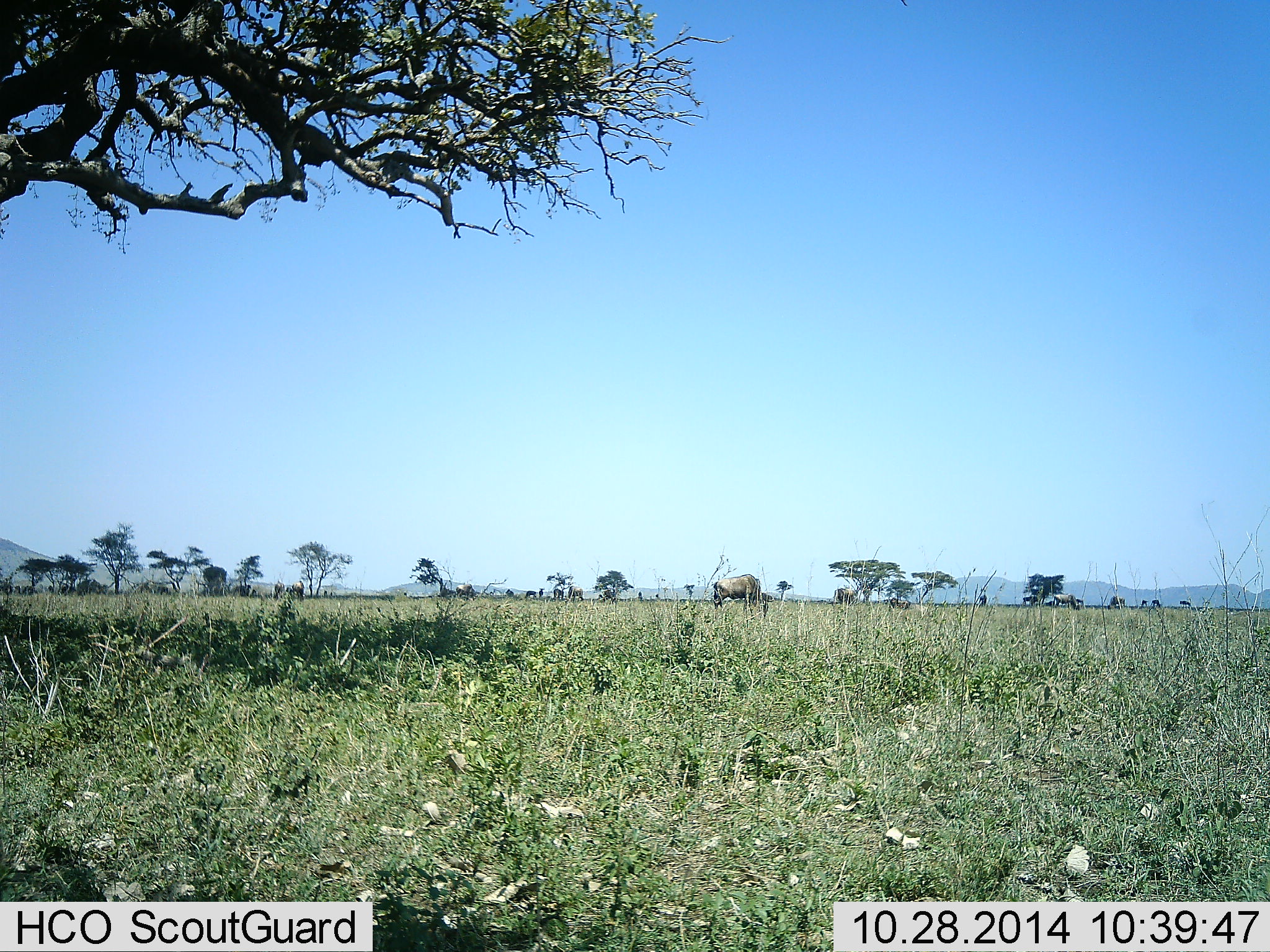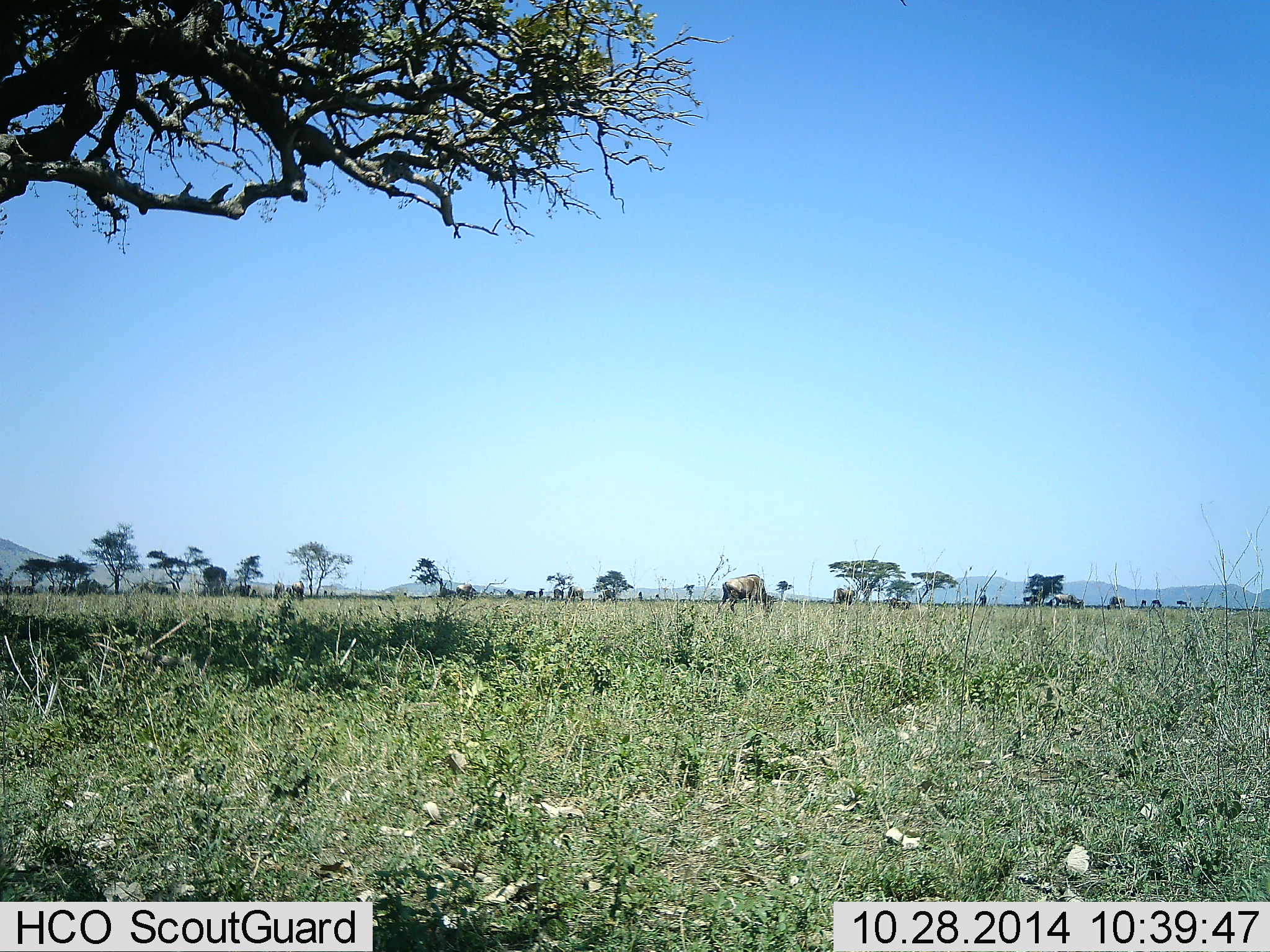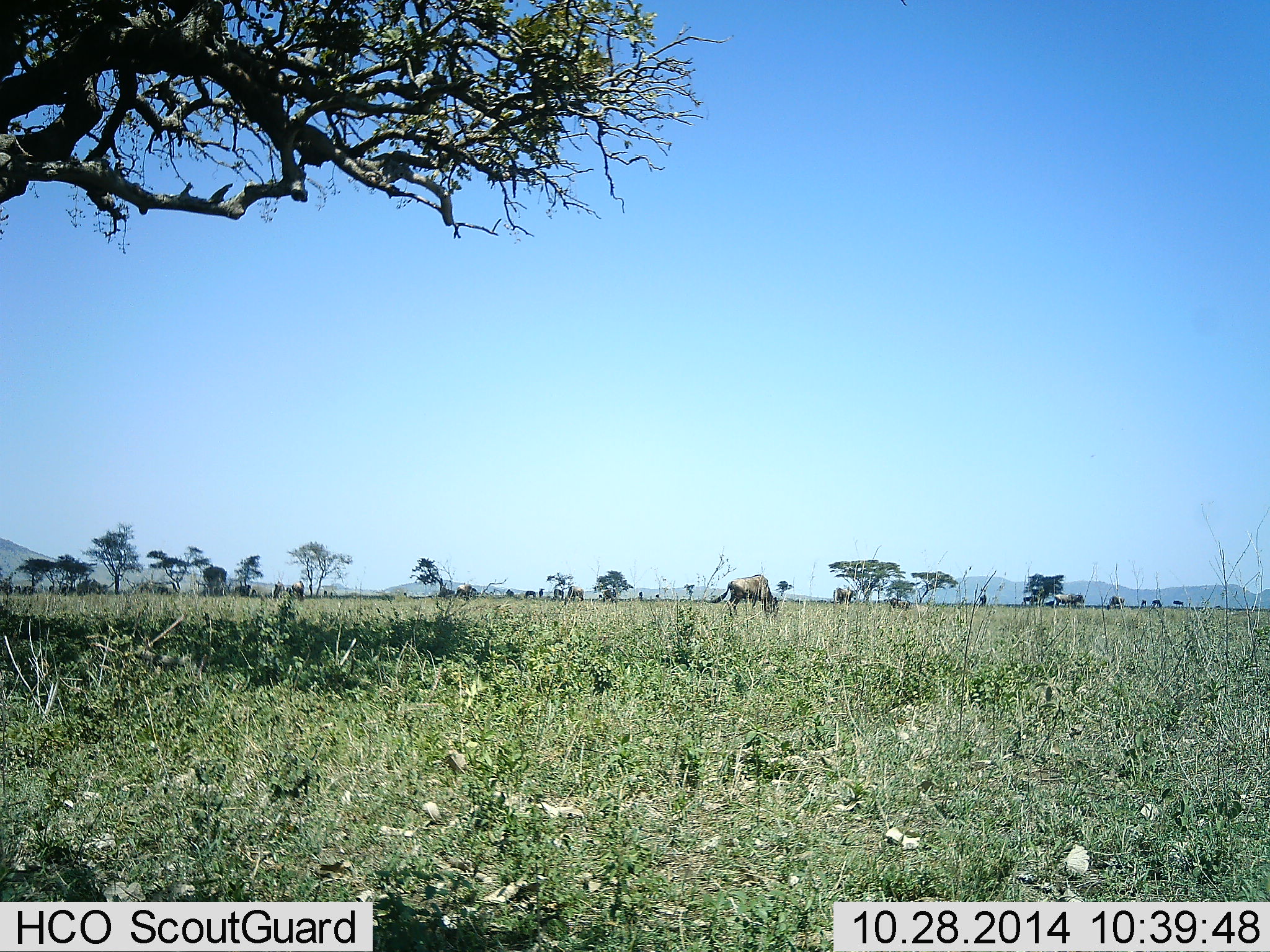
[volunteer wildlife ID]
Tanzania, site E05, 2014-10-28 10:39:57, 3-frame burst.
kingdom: Animalia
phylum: Chordata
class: Mammalia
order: Artiodactyla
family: Bovidae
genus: Connochaetes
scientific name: Connochaetes taurinus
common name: blue wildebeest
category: wildebeest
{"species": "wildebeest (blue wildebeest) (Connochaetes taurinus)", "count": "6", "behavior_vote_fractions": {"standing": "40%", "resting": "0%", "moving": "50%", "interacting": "0%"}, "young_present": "0%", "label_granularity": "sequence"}